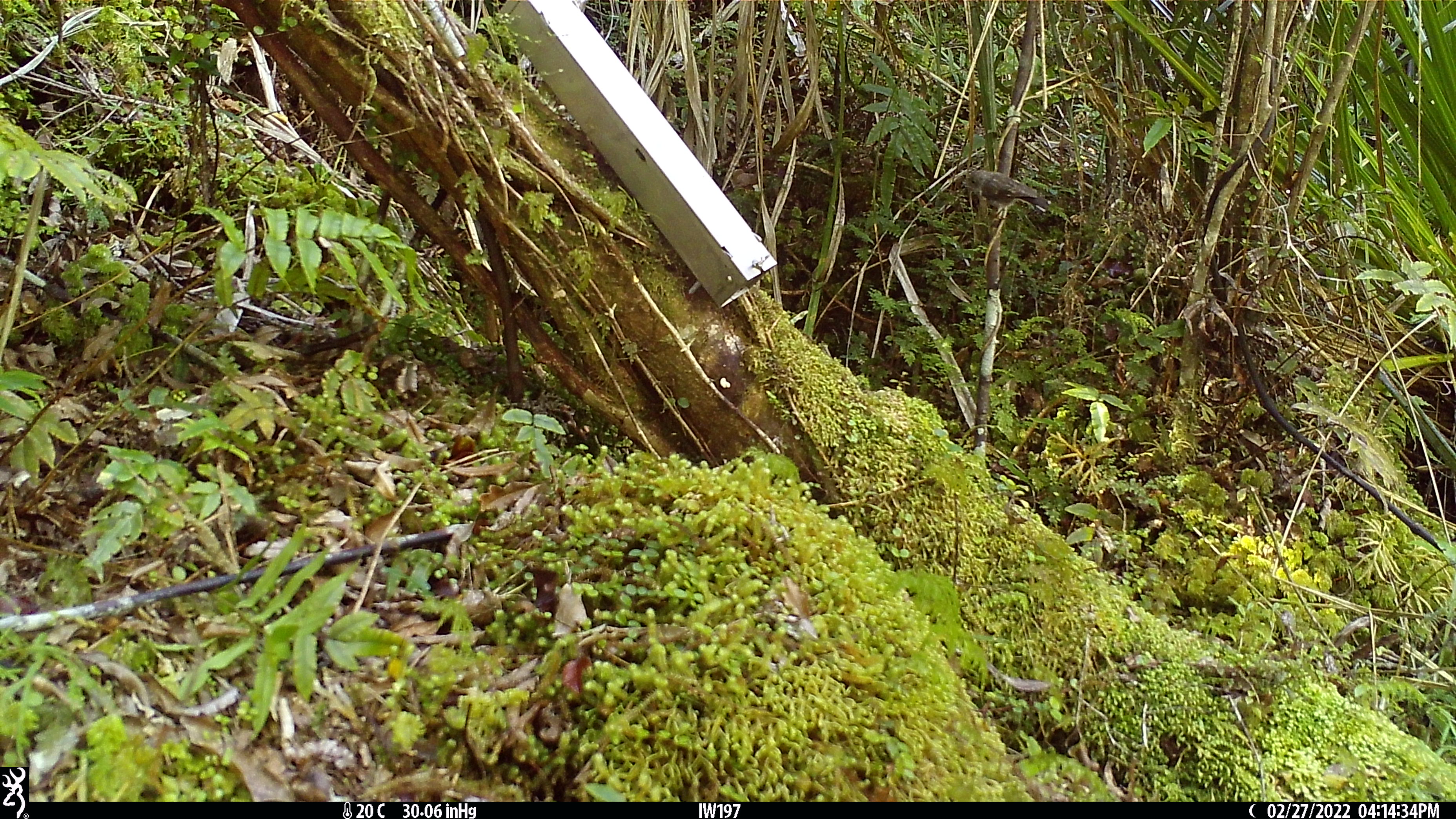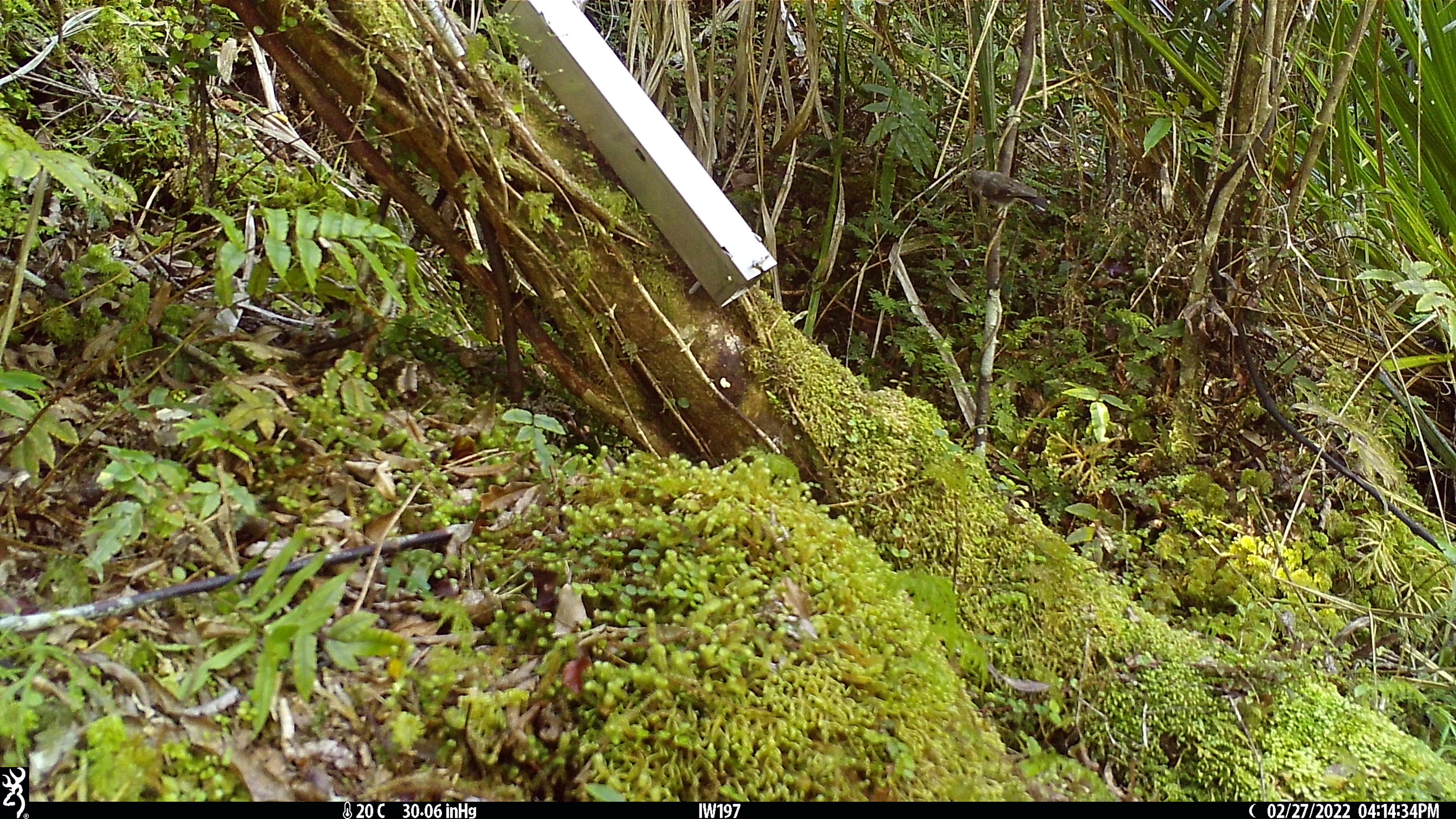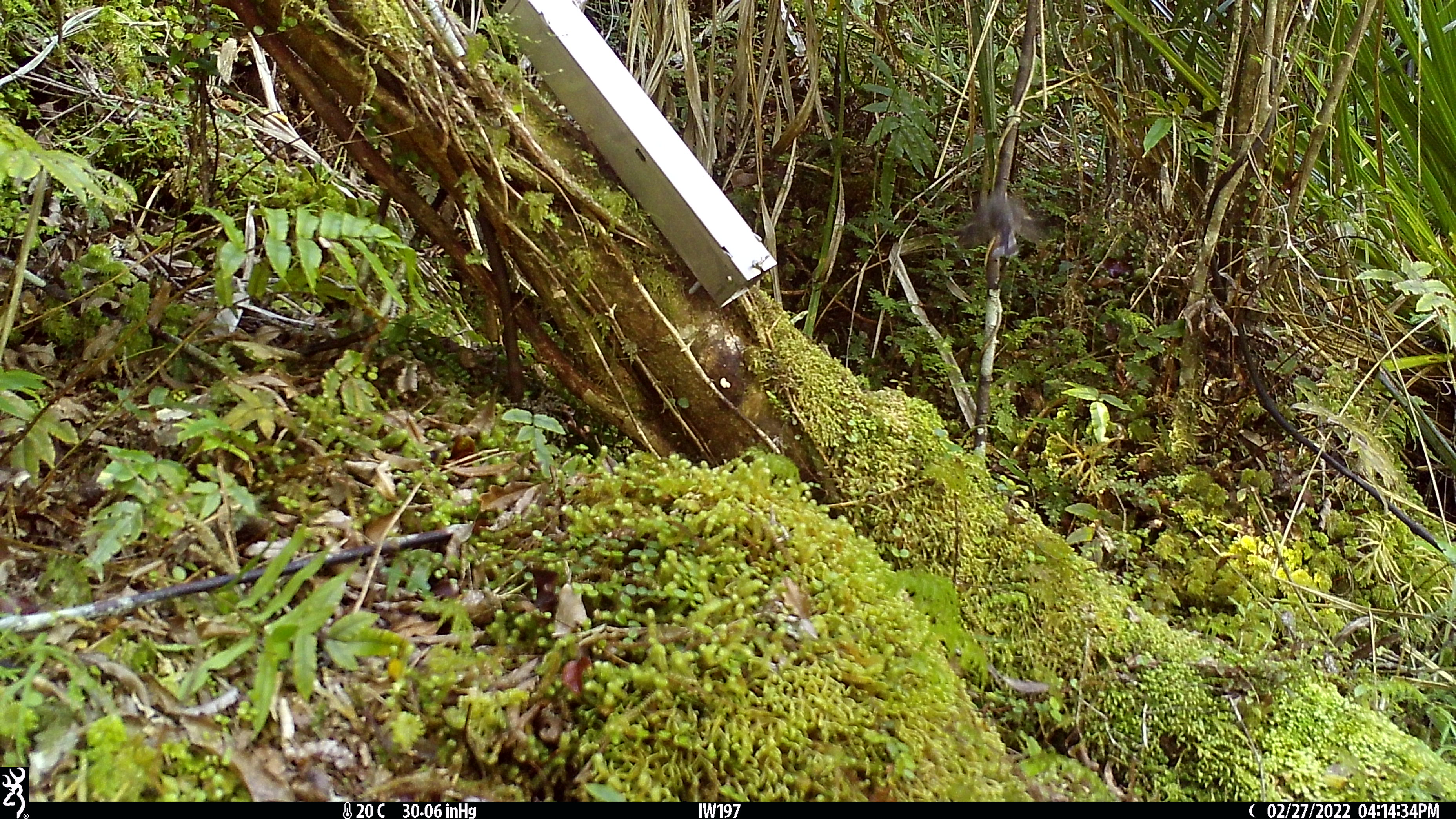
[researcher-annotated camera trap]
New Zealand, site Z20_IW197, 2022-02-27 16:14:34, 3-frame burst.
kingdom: Animalia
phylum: Chordata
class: Aves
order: Passeriformes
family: Petroicidae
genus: Petroica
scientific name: Petroica macrocephala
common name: tomtit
Tomtit (Petroica macrocephala).